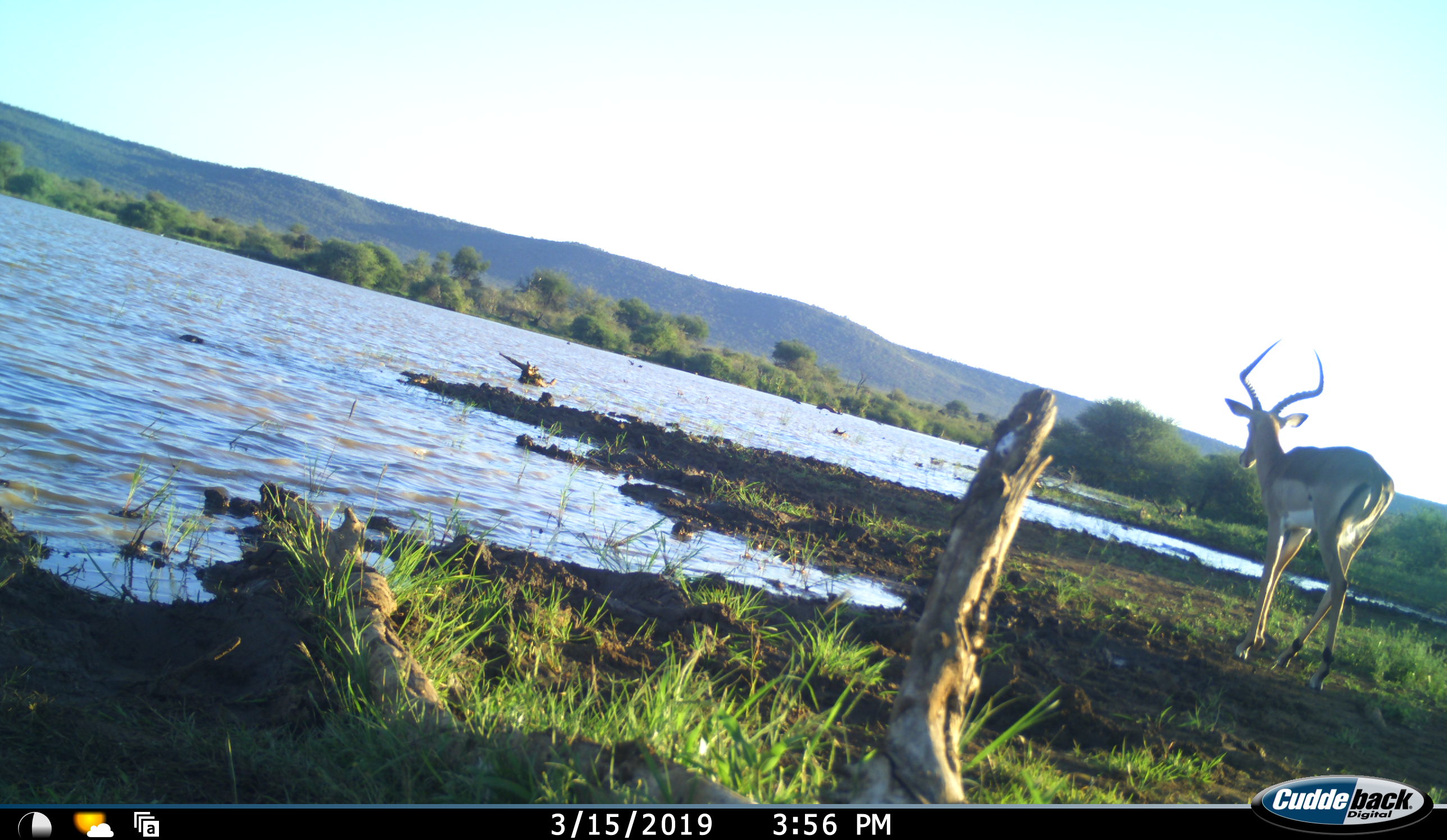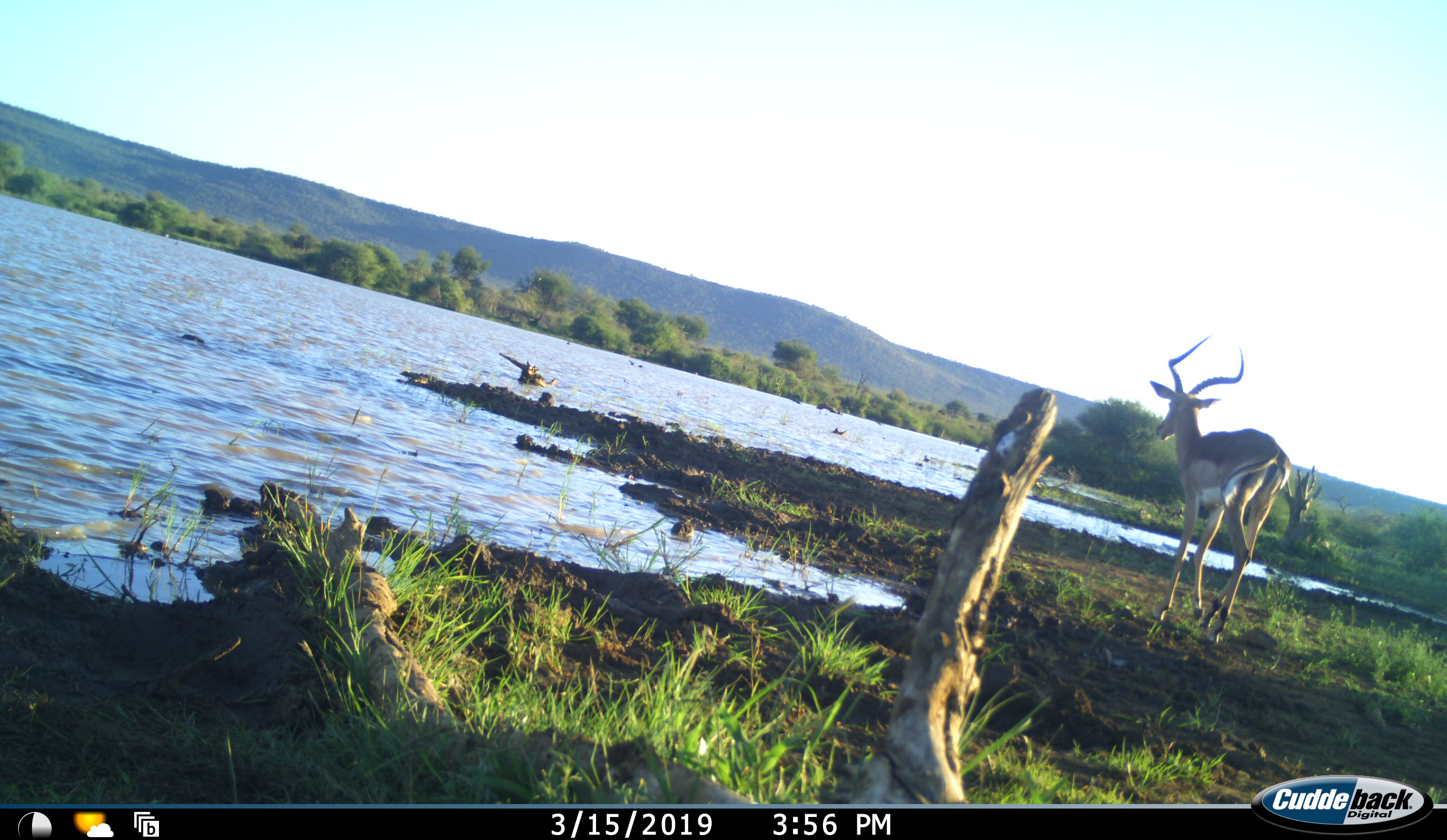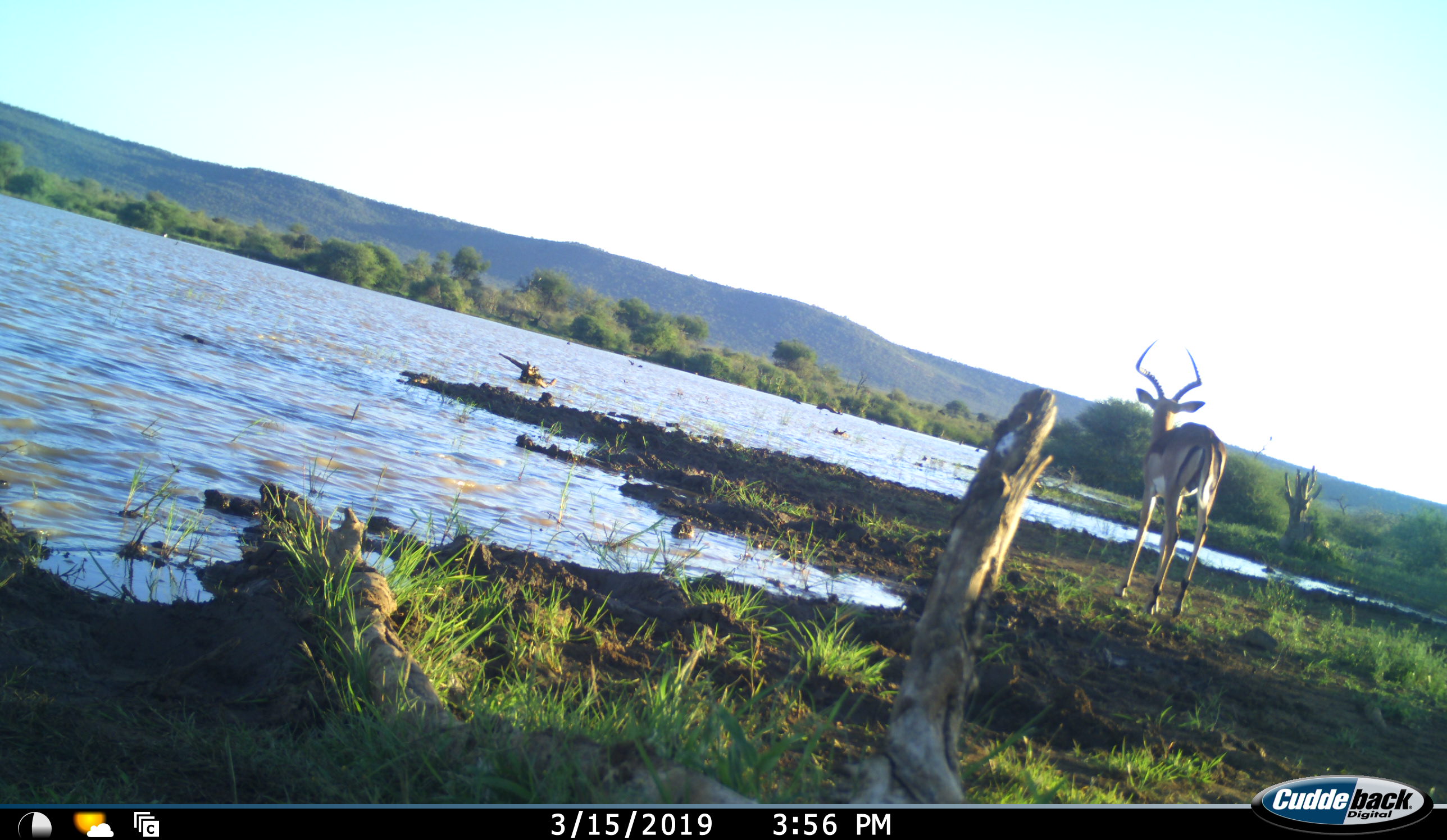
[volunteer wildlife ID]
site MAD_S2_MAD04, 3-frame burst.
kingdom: Animalia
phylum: Chordata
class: Mammalia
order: Artiodactyla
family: Bovidae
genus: Aepyceros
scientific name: Aepyceros melampus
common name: impala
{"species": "impala (Aepyceros melampus)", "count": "1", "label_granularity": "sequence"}